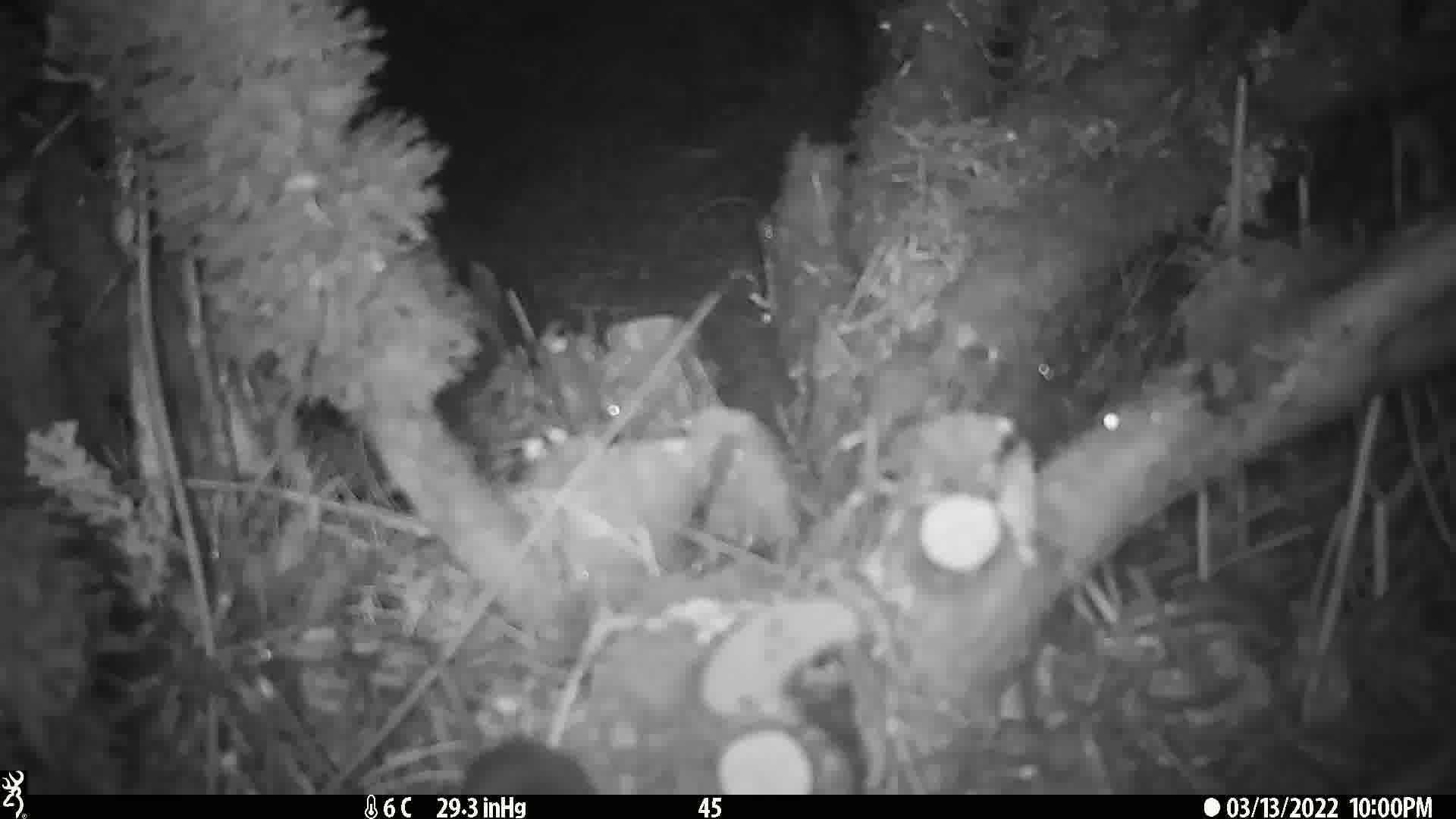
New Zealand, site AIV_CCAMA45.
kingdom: Animalia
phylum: Chordata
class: Mammalia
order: Rodentia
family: Muridae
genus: Mus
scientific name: Mus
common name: mouse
Mouse (Mus).